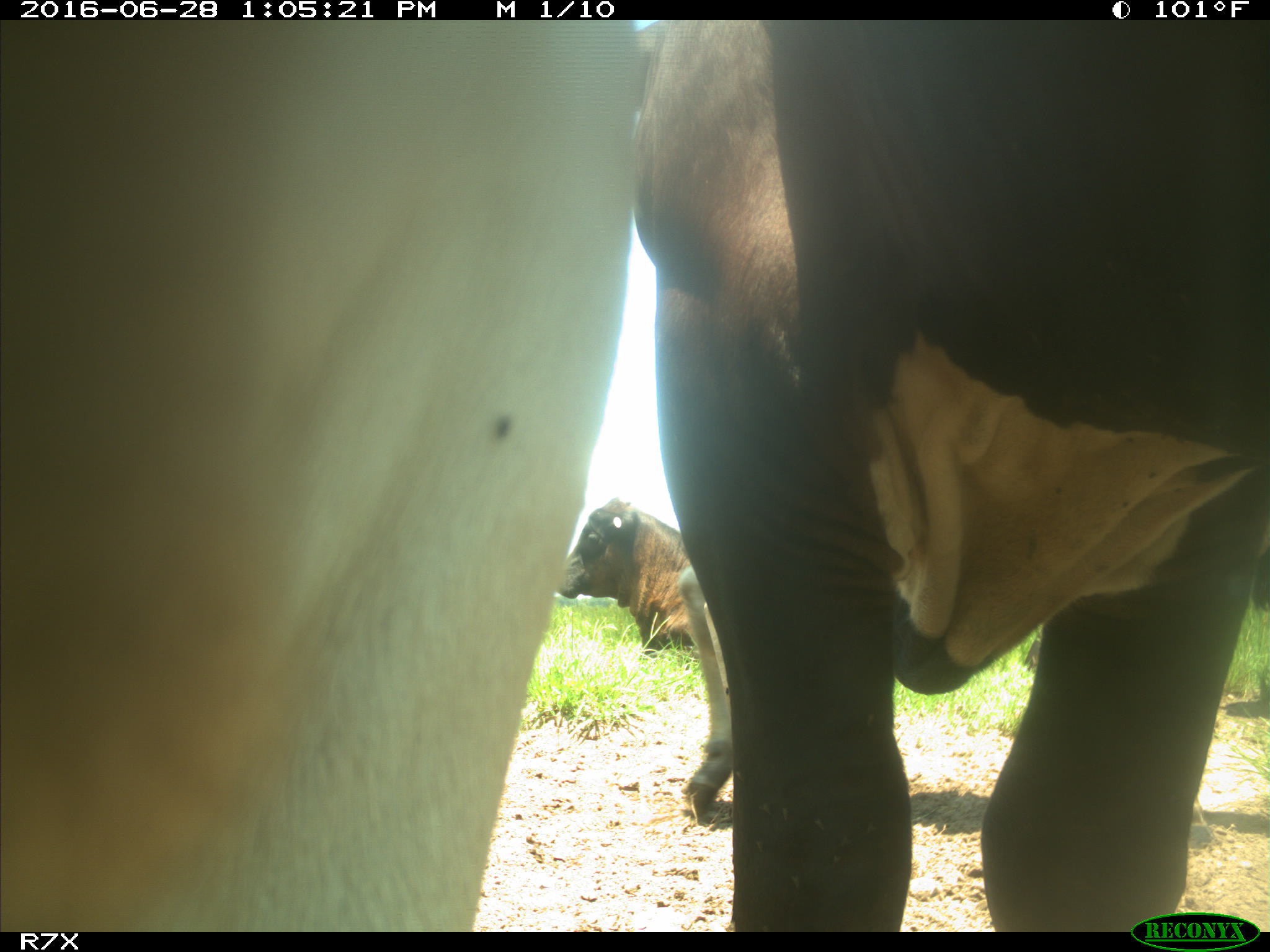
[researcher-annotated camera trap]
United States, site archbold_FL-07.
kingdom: Animalia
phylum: Chordata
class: Mammalia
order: Artiodactyla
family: Bovidae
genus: Bos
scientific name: Bos taurus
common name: domestic cow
Bos taurus (domestic cow).